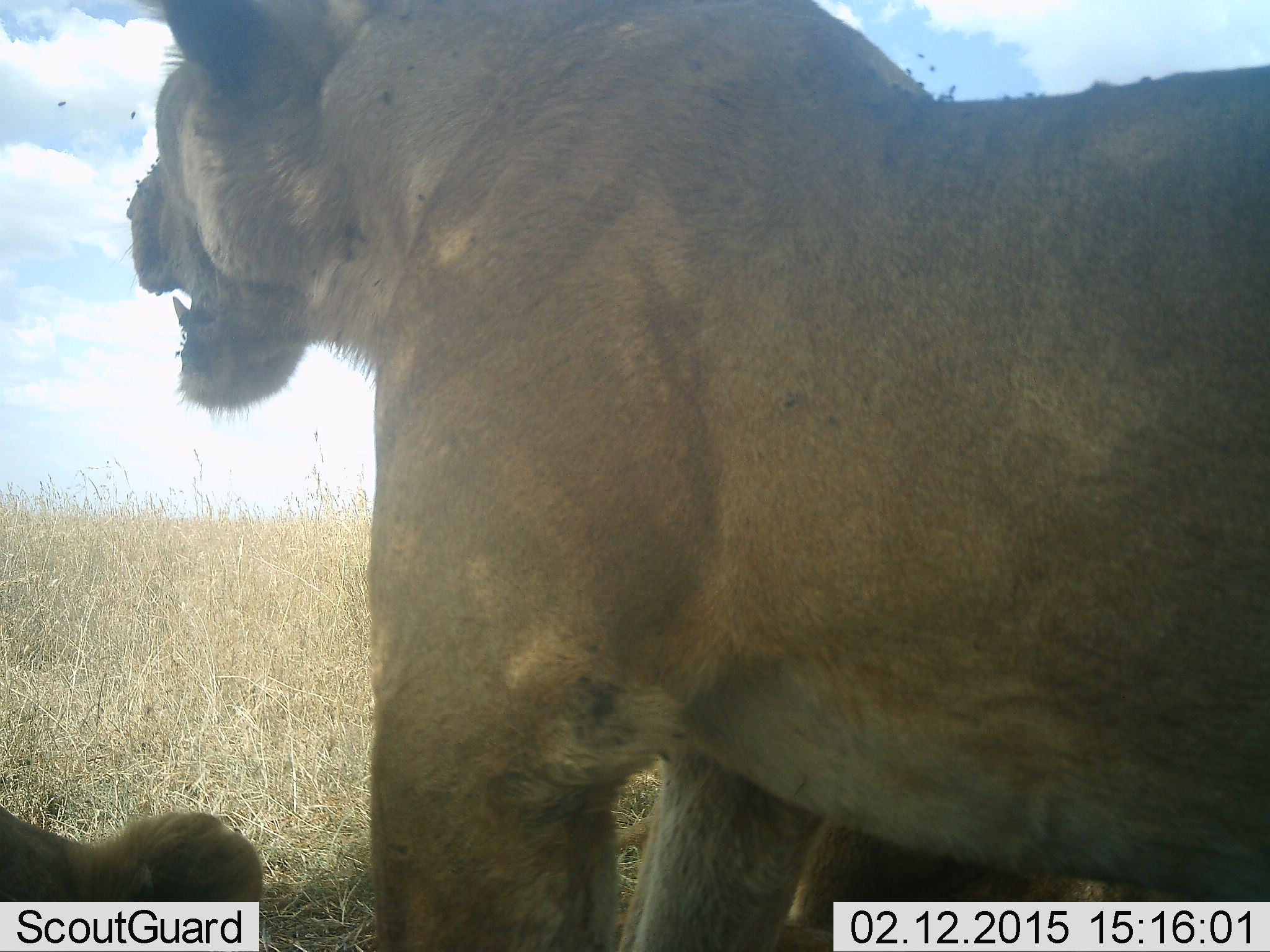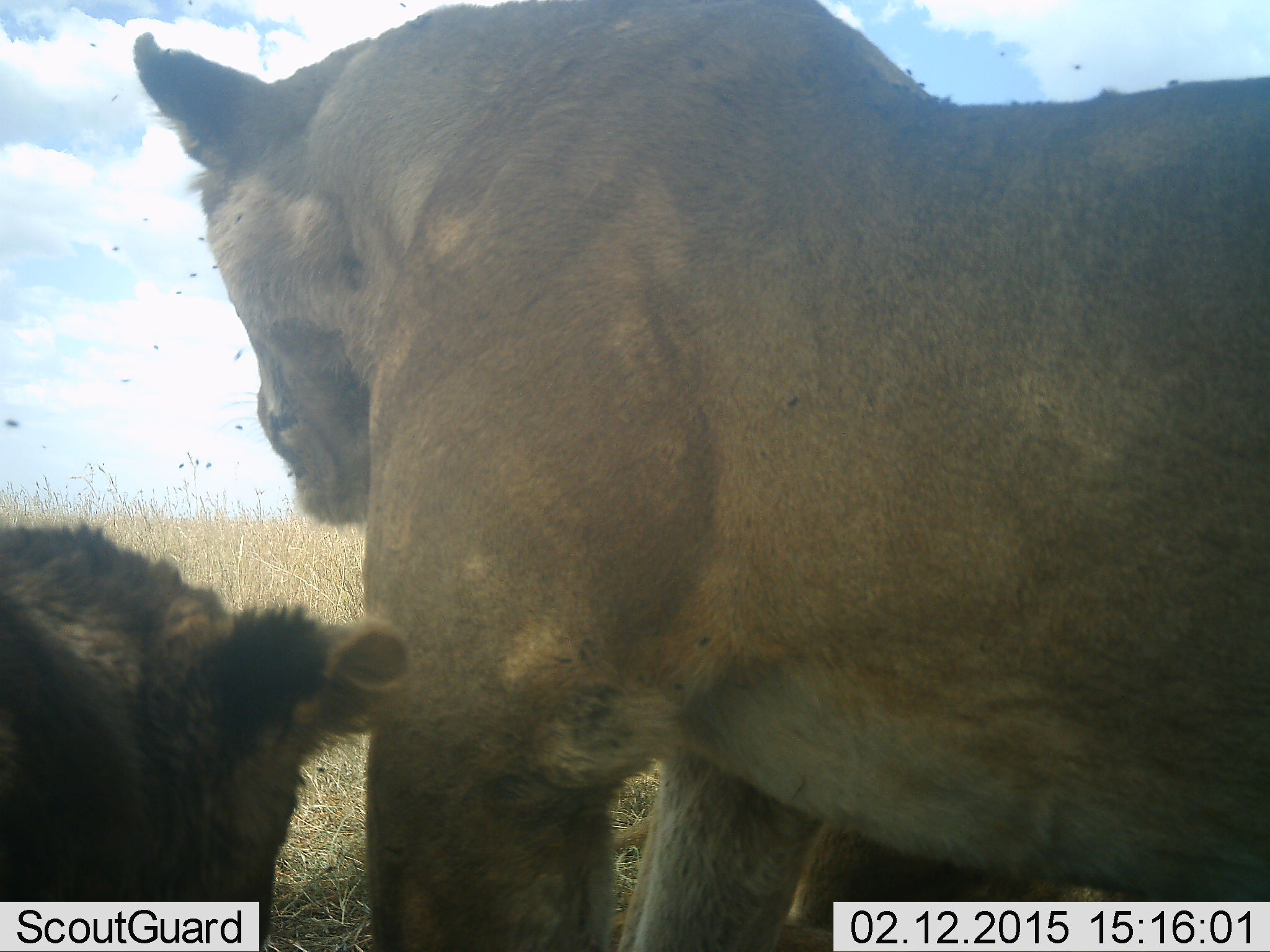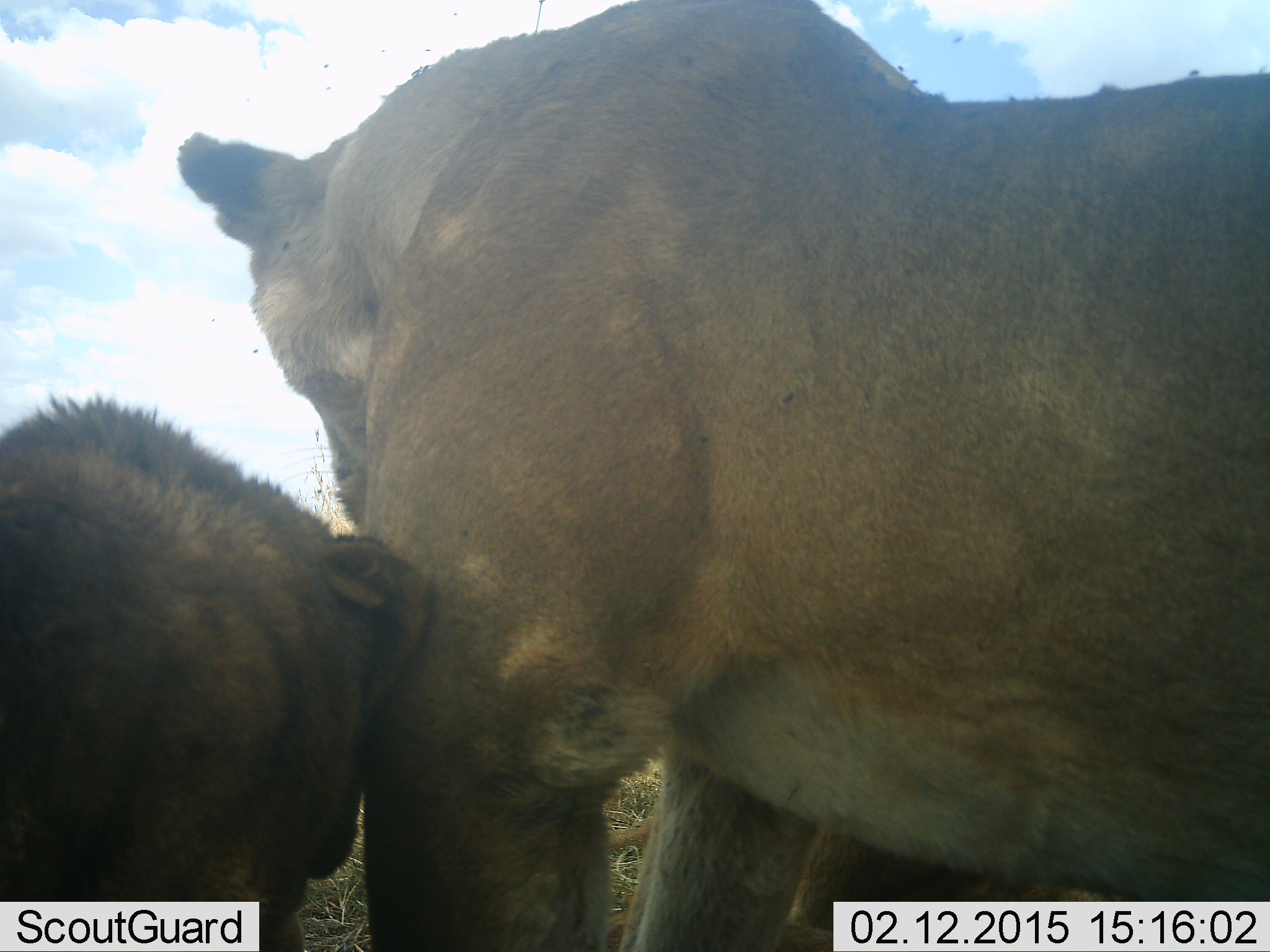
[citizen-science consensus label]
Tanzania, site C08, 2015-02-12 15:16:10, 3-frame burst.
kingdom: Animalia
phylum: Chordata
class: Mammalia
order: Carnivora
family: Felidae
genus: Panthera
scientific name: Panthera leo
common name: lion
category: lionfemale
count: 2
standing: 25%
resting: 58%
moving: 25%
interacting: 33%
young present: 17%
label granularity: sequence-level